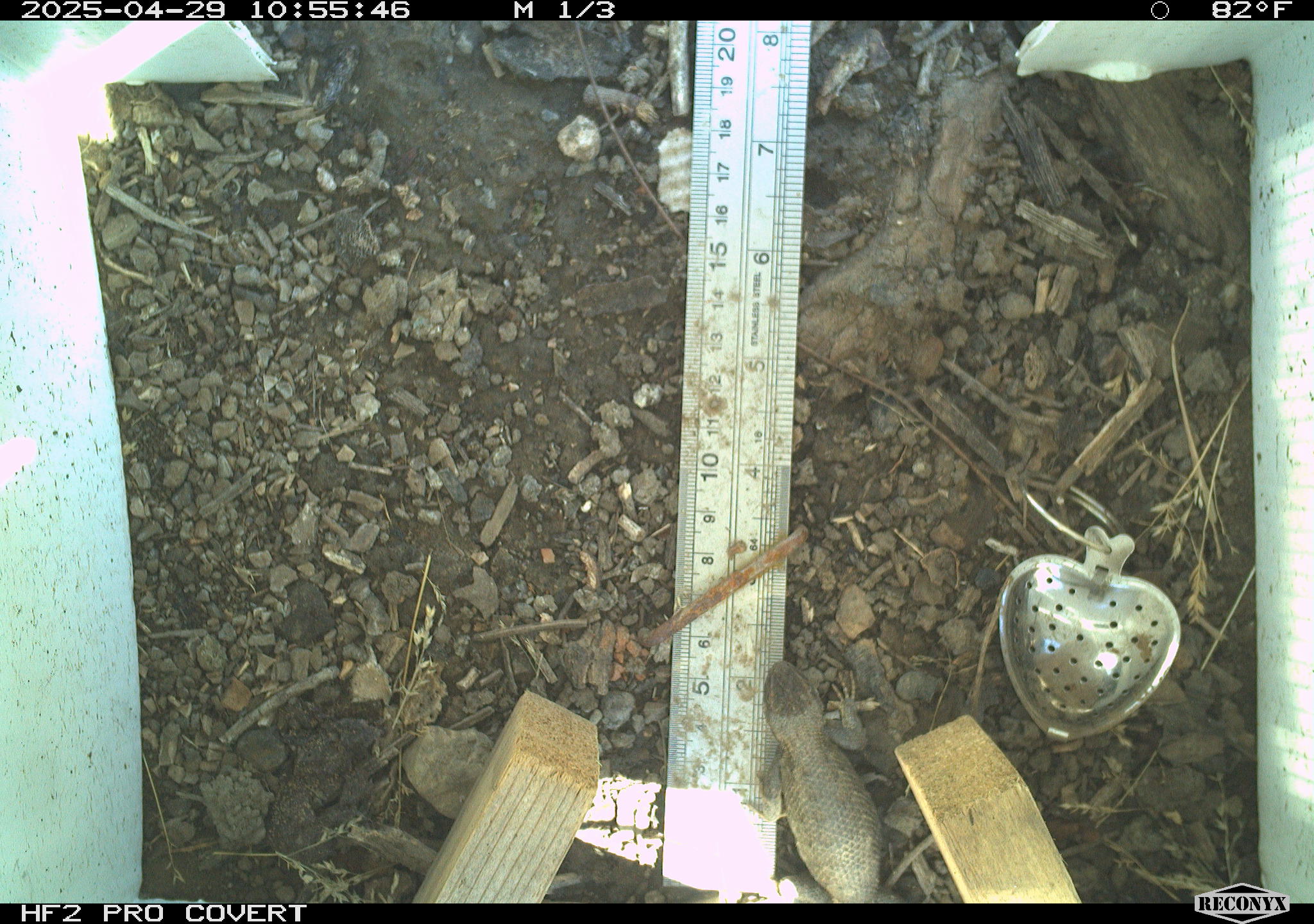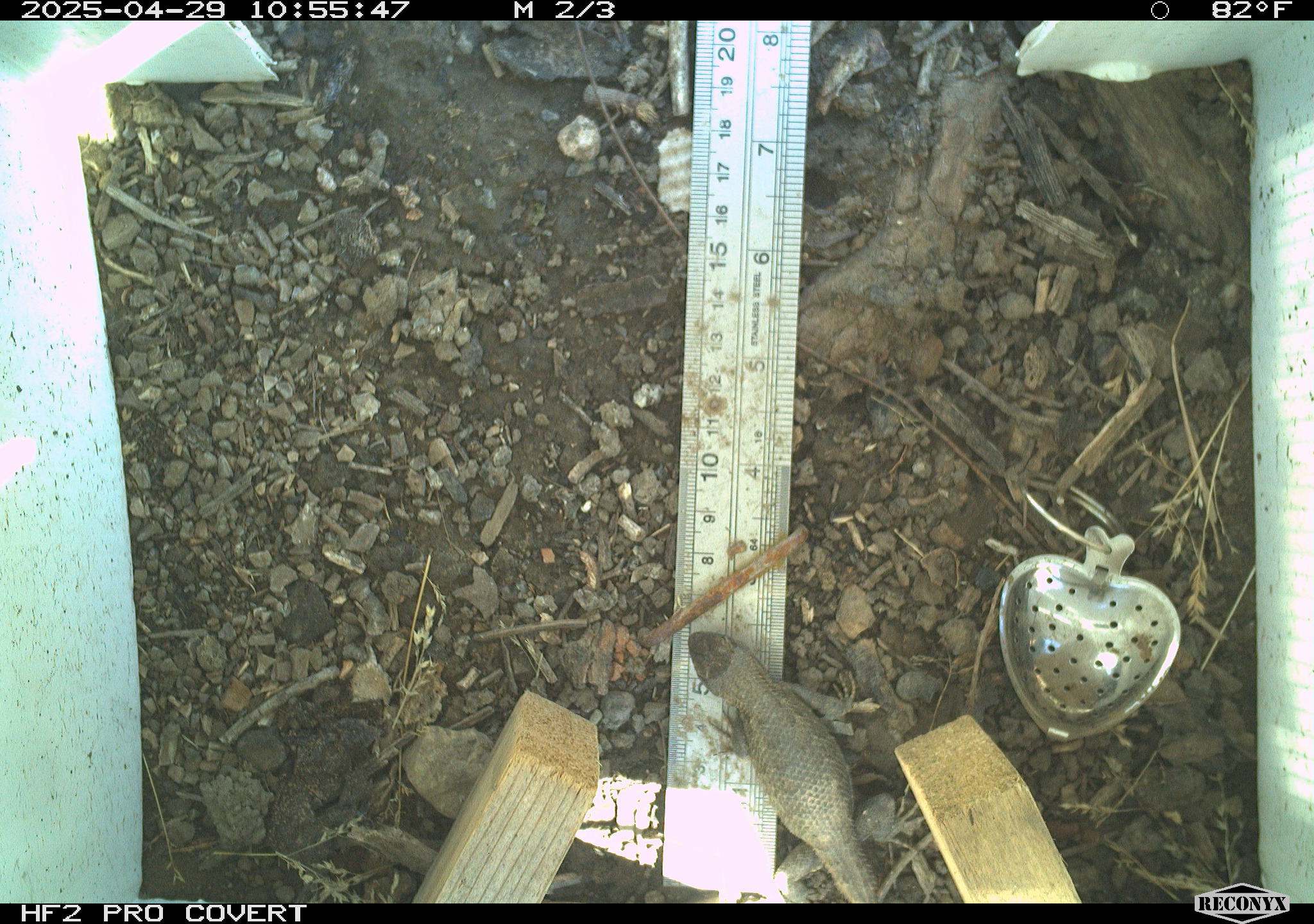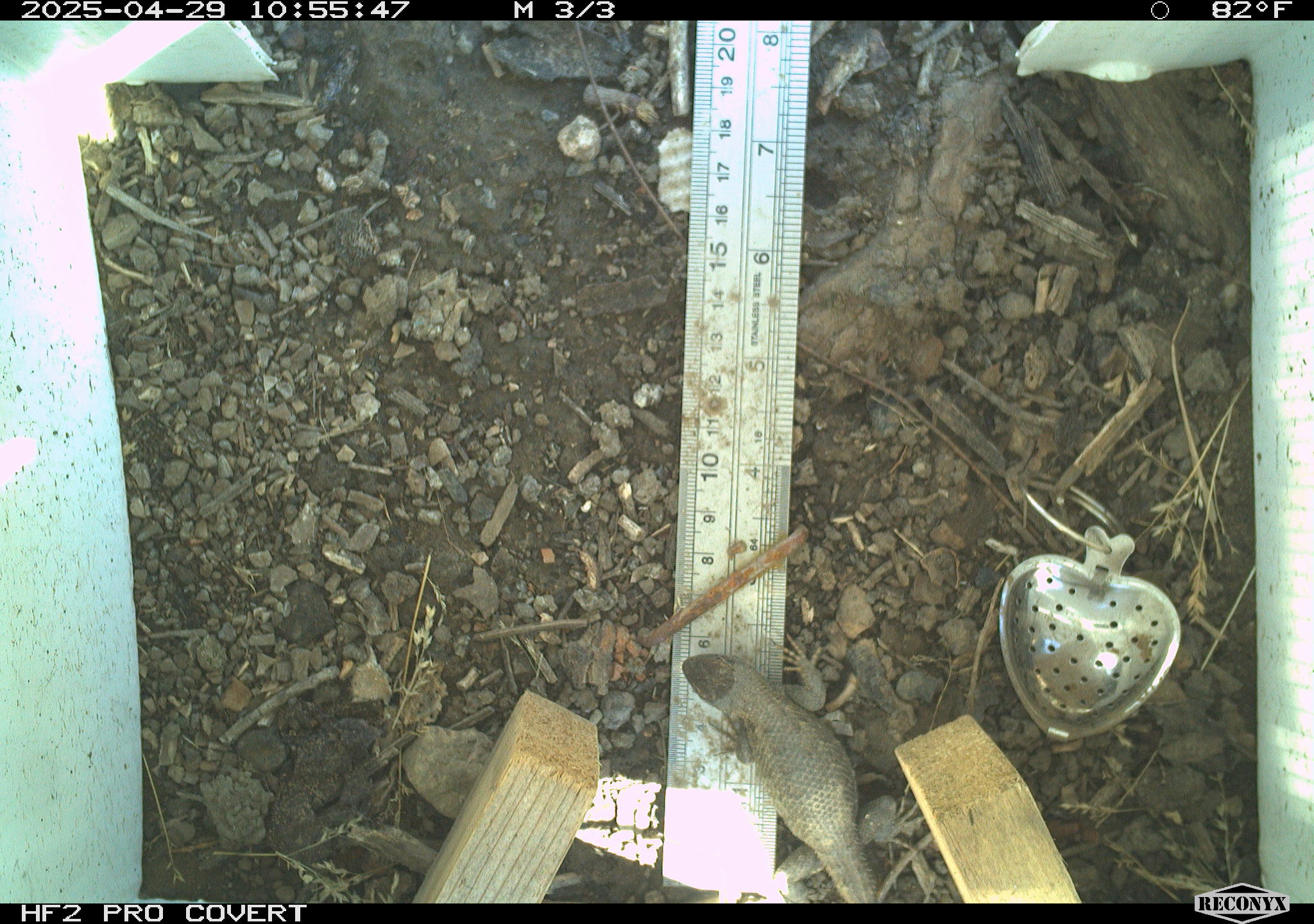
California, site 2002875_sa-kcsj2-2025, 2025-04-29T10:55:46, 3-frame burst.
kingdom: Animalia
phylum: Chordata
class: Reptilia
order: Squamata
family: Phrynosomatidae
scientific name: Phrynosomatidae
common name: north american spiny lizards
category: sceloporus/uta species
Sceloporus/uta species (north american spiny lizards) (Phrynosomatidae).